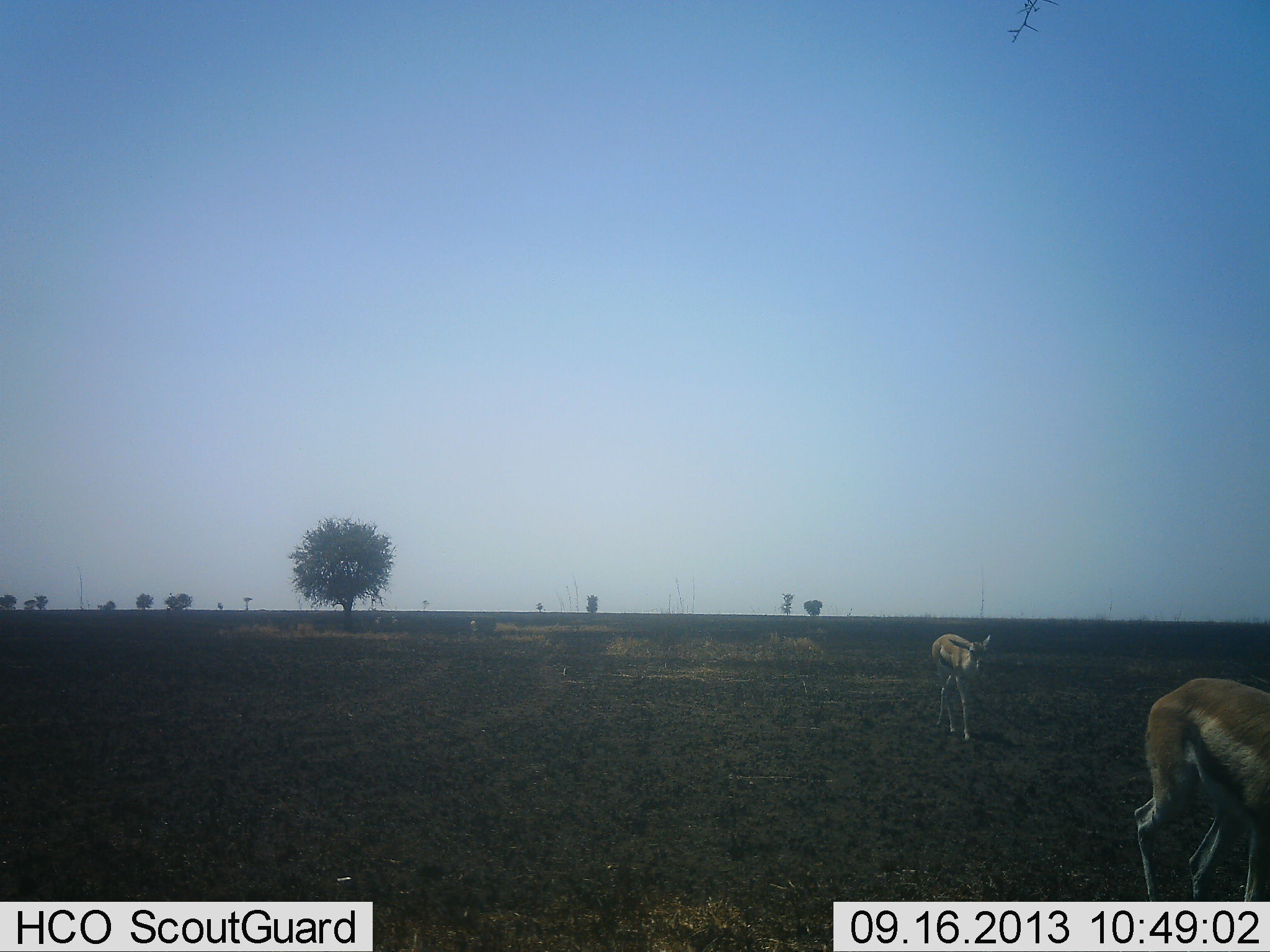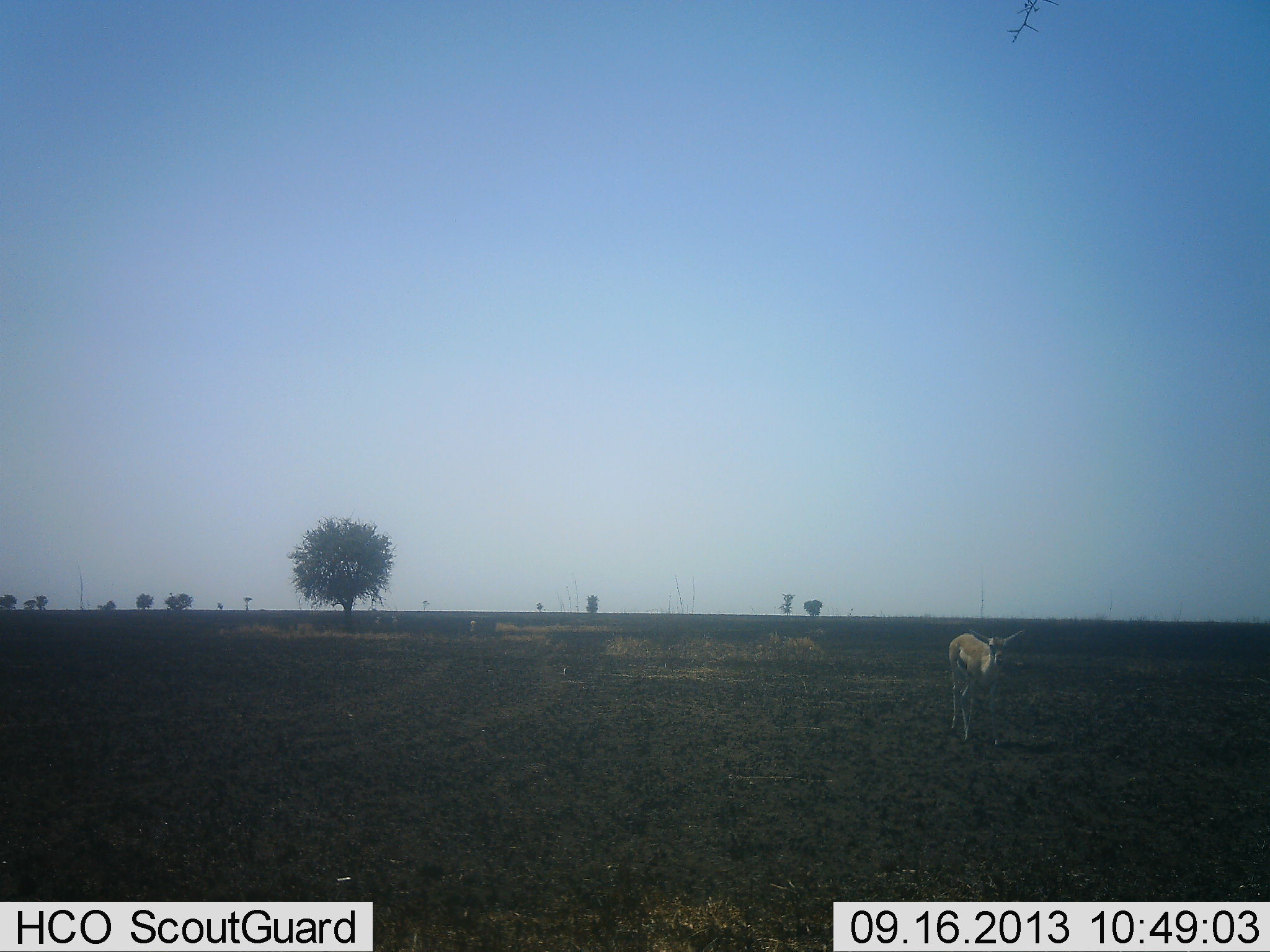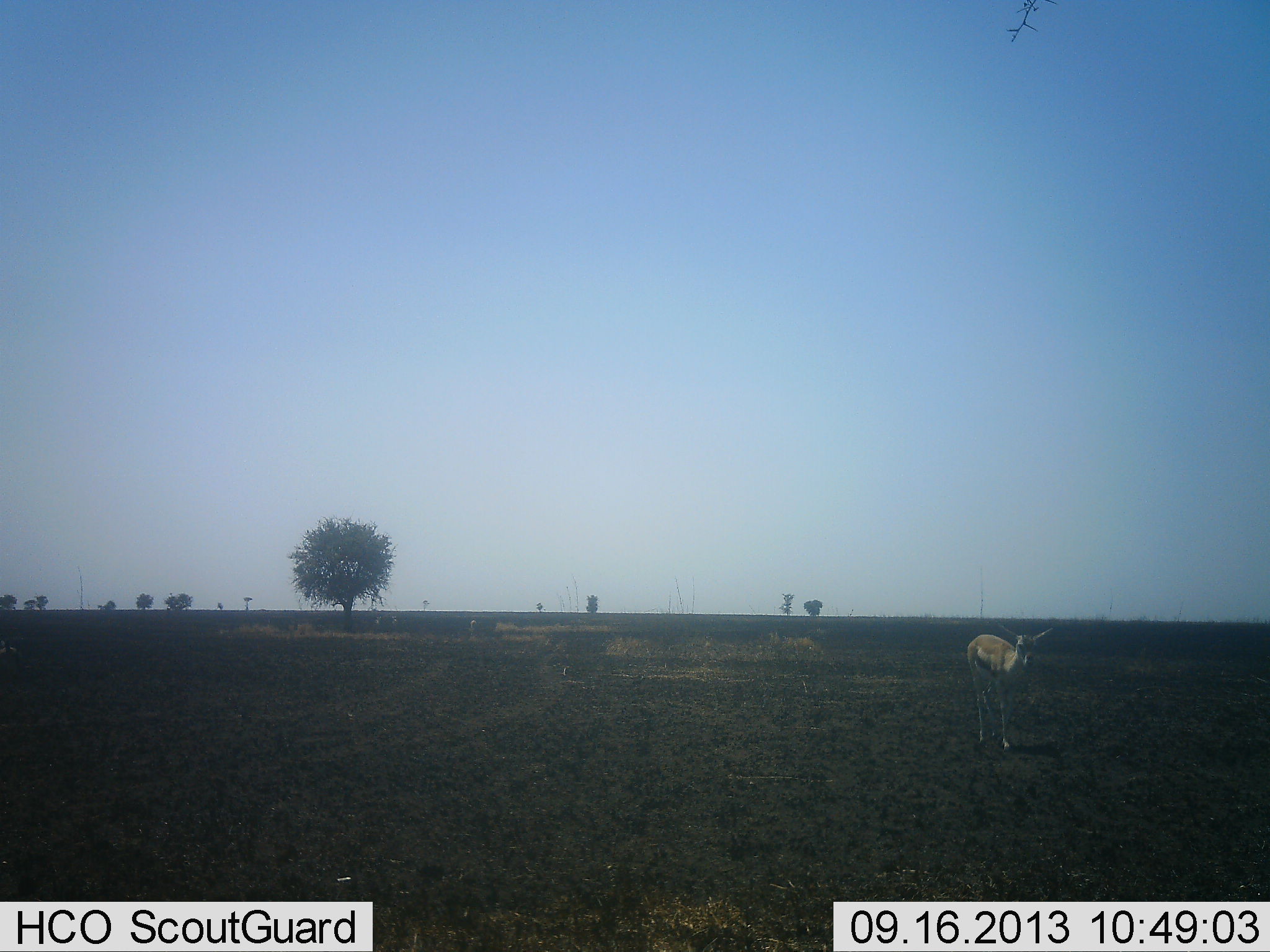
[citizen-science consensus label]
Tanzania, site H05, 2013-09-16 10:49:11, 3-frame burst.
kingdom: Animalia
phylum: Chordata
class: Mammalia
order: Artiodactyla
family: Bovidae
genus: Eudorcas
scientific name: Eudorcas thomsonii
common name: thomson's gazelle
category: gazellethomsons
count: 2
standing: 0%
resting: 0%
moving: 100%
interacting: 0%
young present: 0%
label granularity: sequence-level